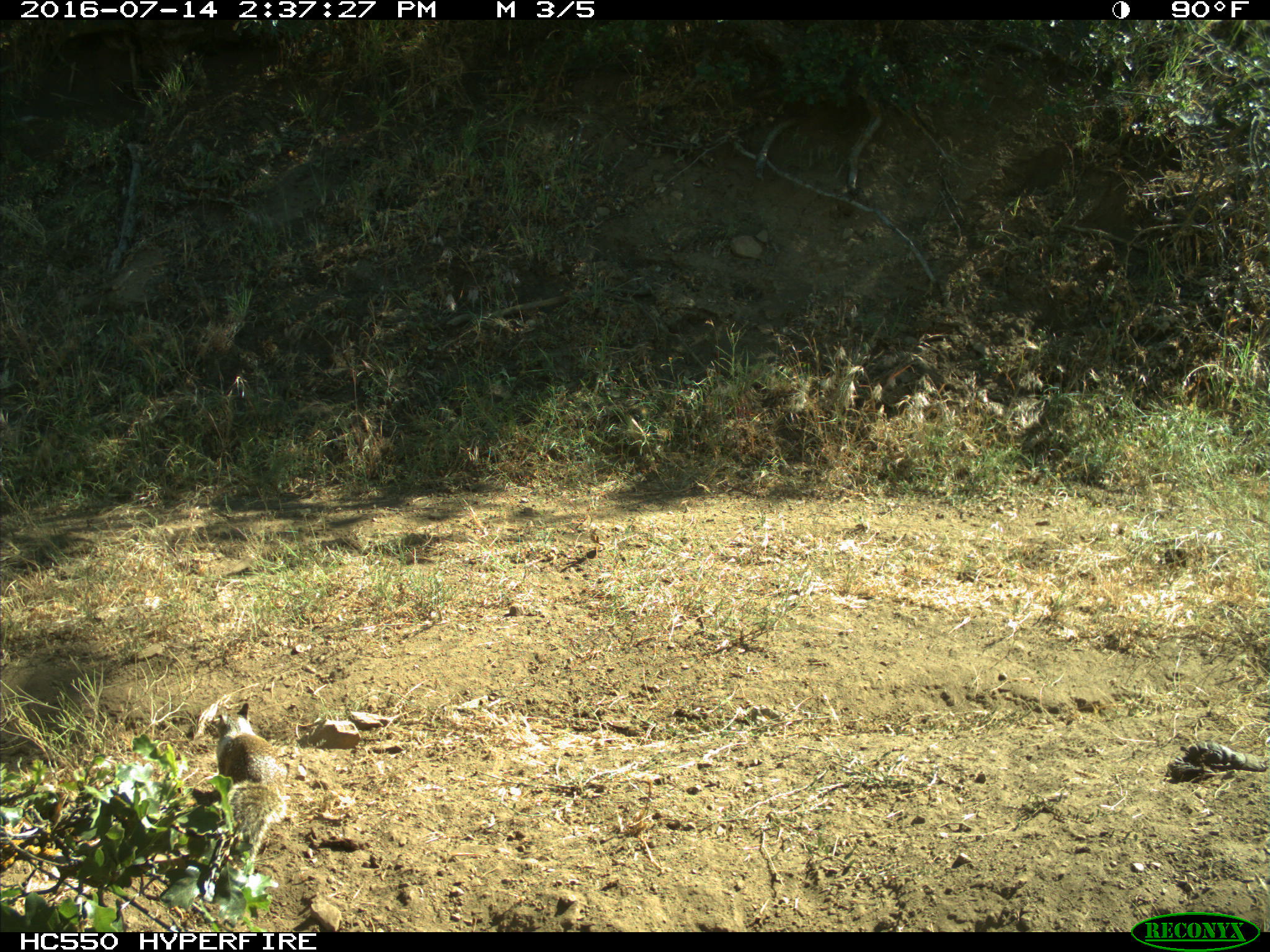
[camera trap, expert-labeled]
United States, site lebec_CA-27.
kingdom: Animalia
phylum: Chordata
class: Mammalia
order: Rodentia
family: Sciuridae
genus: Otospermophilus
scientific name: Otospermophilus beecheyi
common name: california ground squirrel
Otospermophilus beecheyi (california ground squirrel).